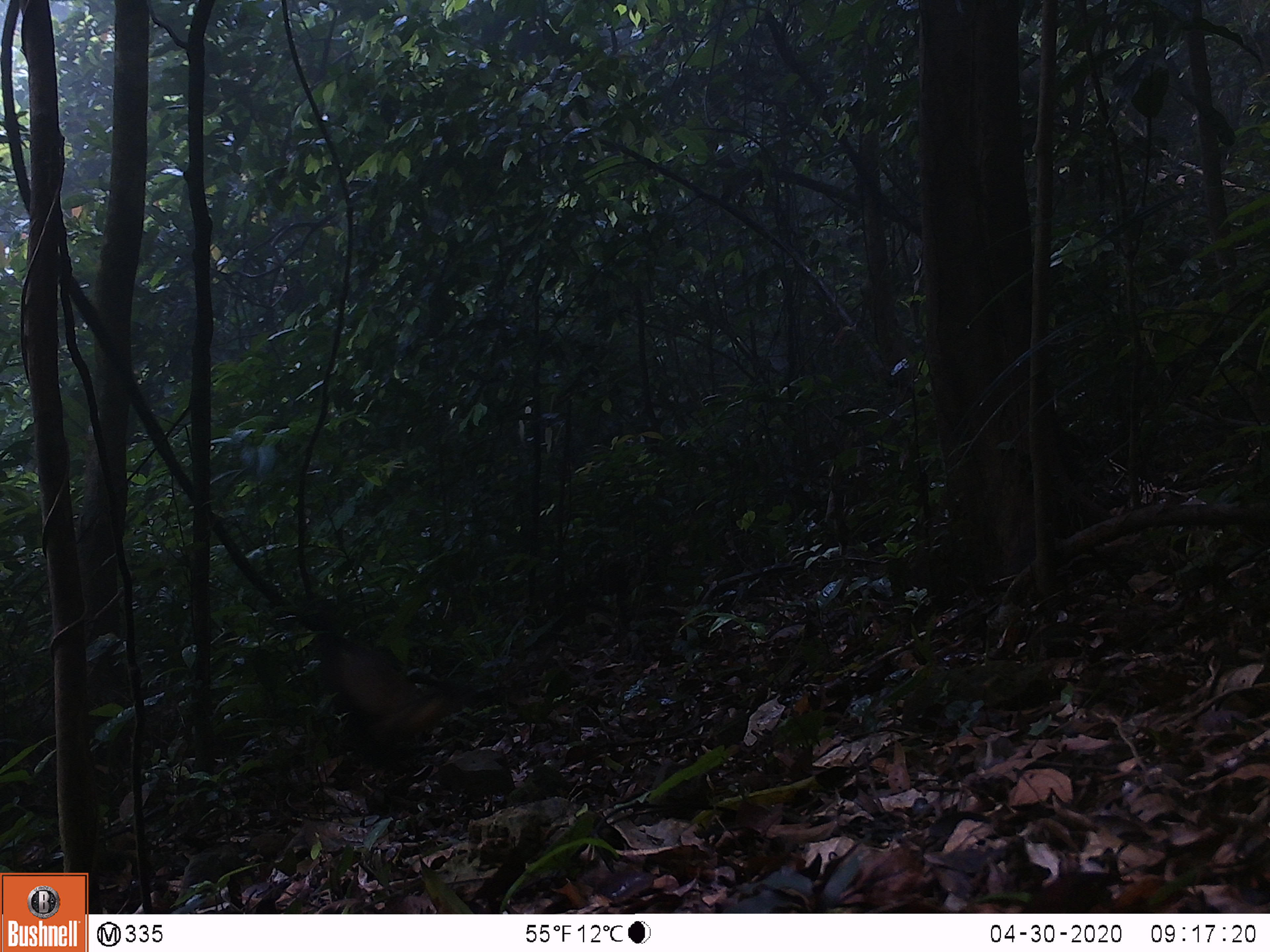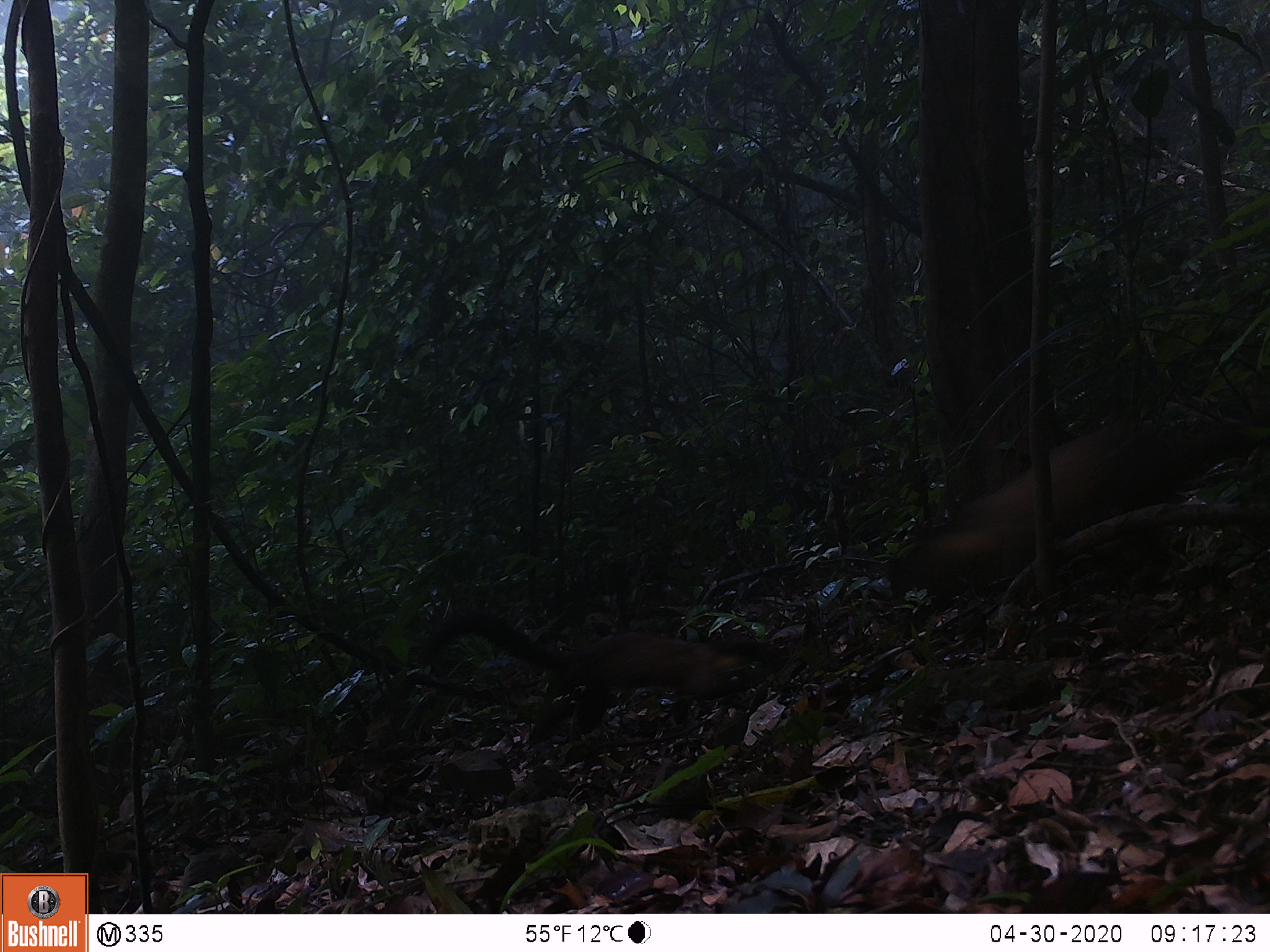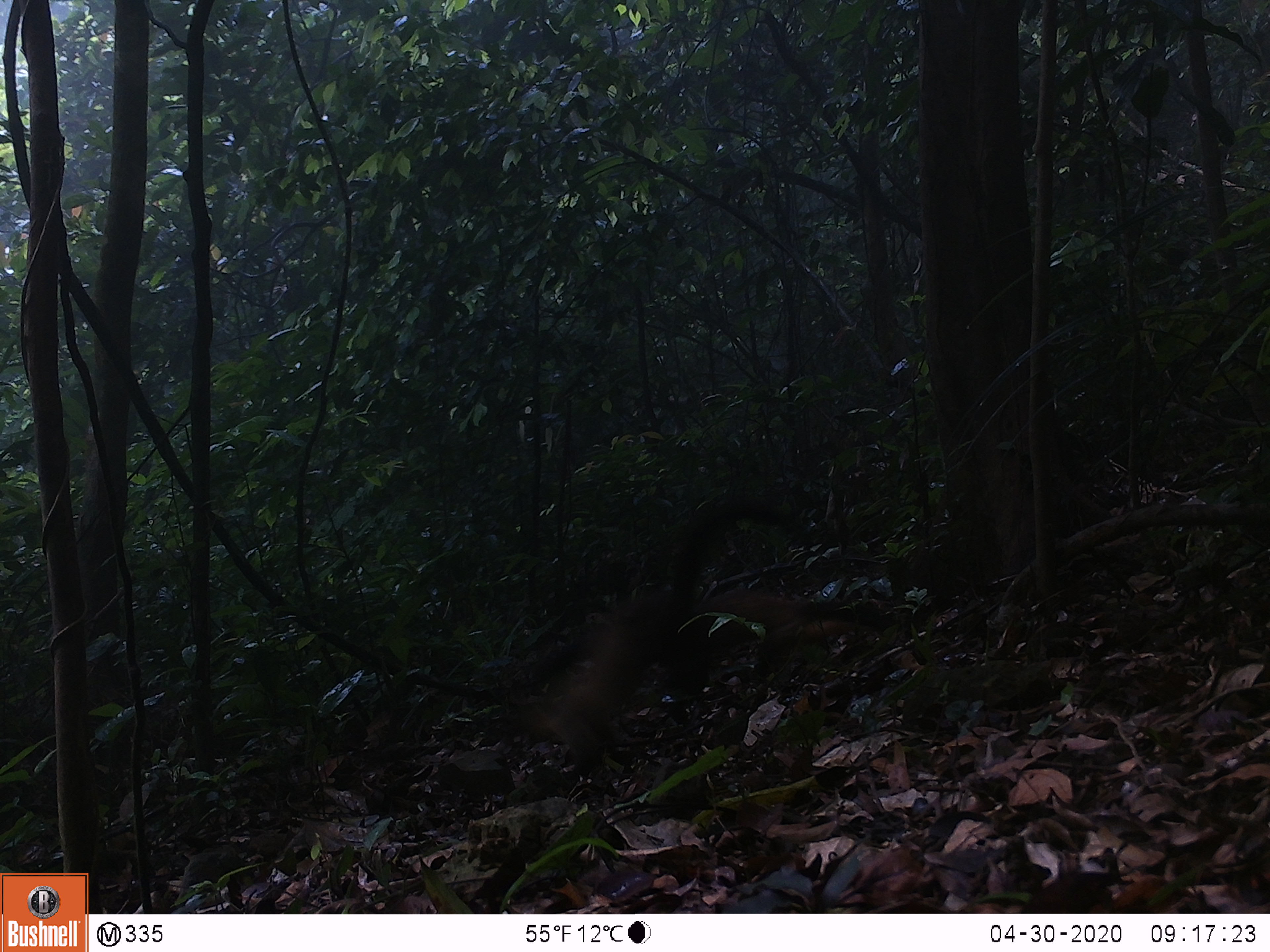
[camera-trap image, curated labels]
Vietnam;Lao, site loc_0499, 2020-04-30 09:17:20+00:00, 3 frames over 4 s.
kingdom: Animalia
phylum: Chordata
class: Mammalia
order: Carnivora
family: Mustelidae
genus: Martes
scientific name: Martes flavigula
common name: yellow-throated marten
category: yellow throated marten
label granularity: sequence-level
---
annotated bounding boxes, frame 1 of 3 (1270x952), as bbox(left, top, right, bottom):
yellow throated marten: bbox(304, 624, 461, 760)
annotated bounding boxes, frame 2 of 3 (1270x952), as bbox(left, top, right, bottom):
yellow throated marten: bbox(917, 417, 1184, 584); bbox(418, 611, 763, 732)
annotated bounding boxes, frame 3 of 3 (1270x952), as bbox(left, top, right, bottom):
yellow throated marten: bbox(506, 490, 788, 780); bbox(504, 583, 908, 696)